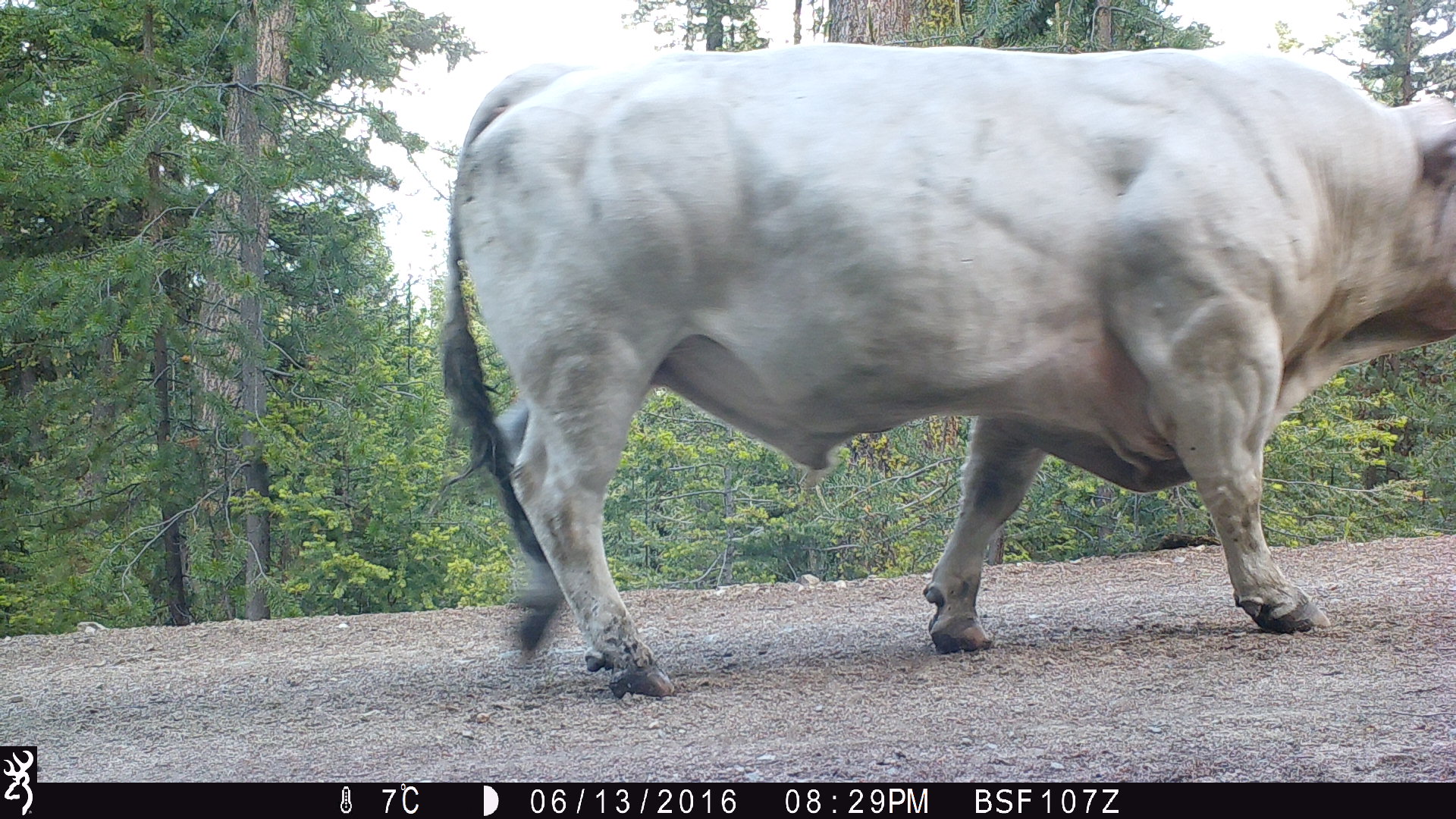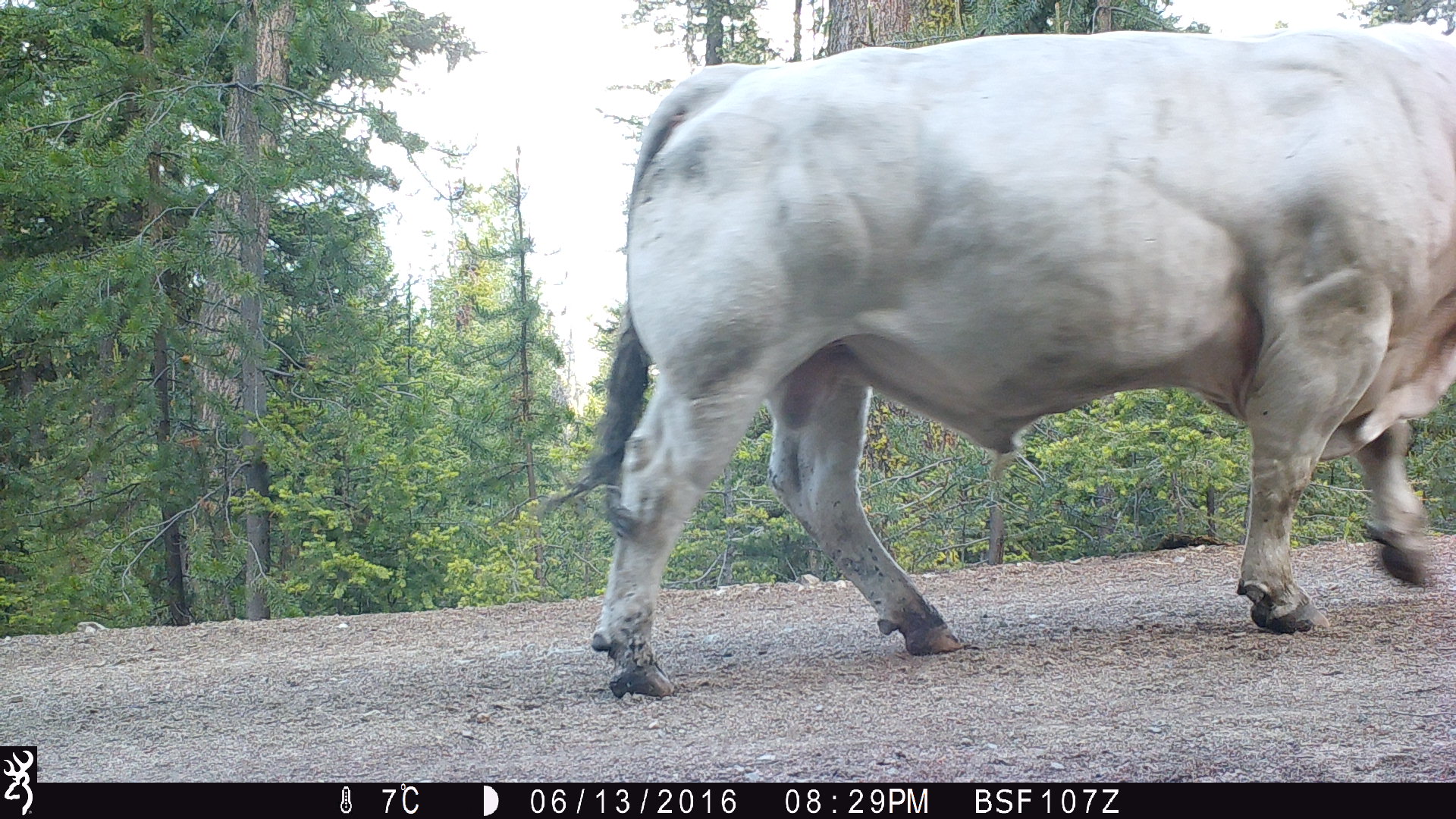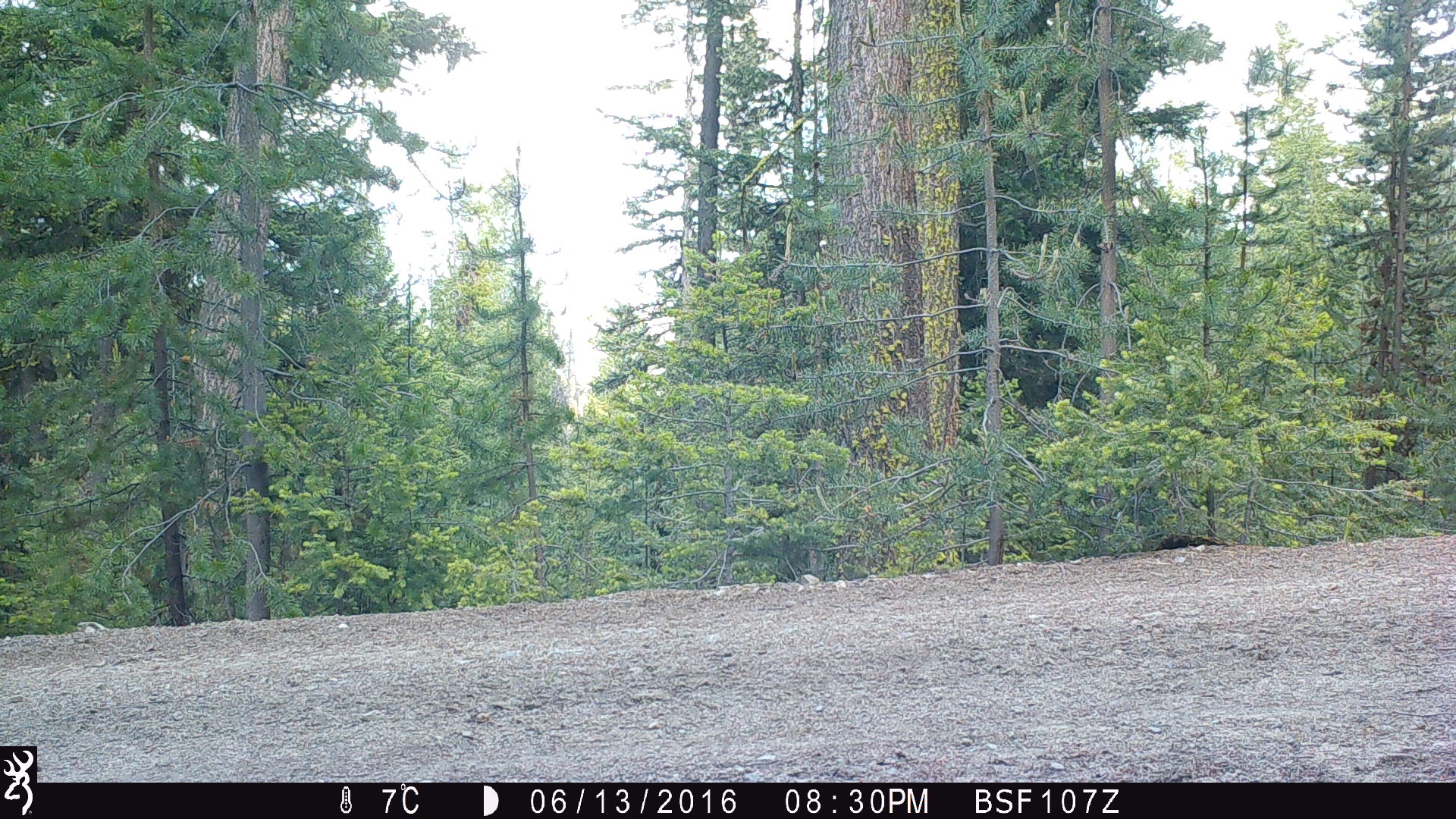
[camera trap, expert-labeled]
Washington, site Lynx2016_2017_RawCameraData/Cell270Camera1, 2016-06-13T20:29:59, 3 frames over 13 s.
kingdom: Animalia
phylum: Chordata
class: Mammalia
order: Artiodactyla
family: Bovidae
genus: Bos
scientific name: Bos taurus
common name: domestic cattle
Domestic cattle (Bos taurus). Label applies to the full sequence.